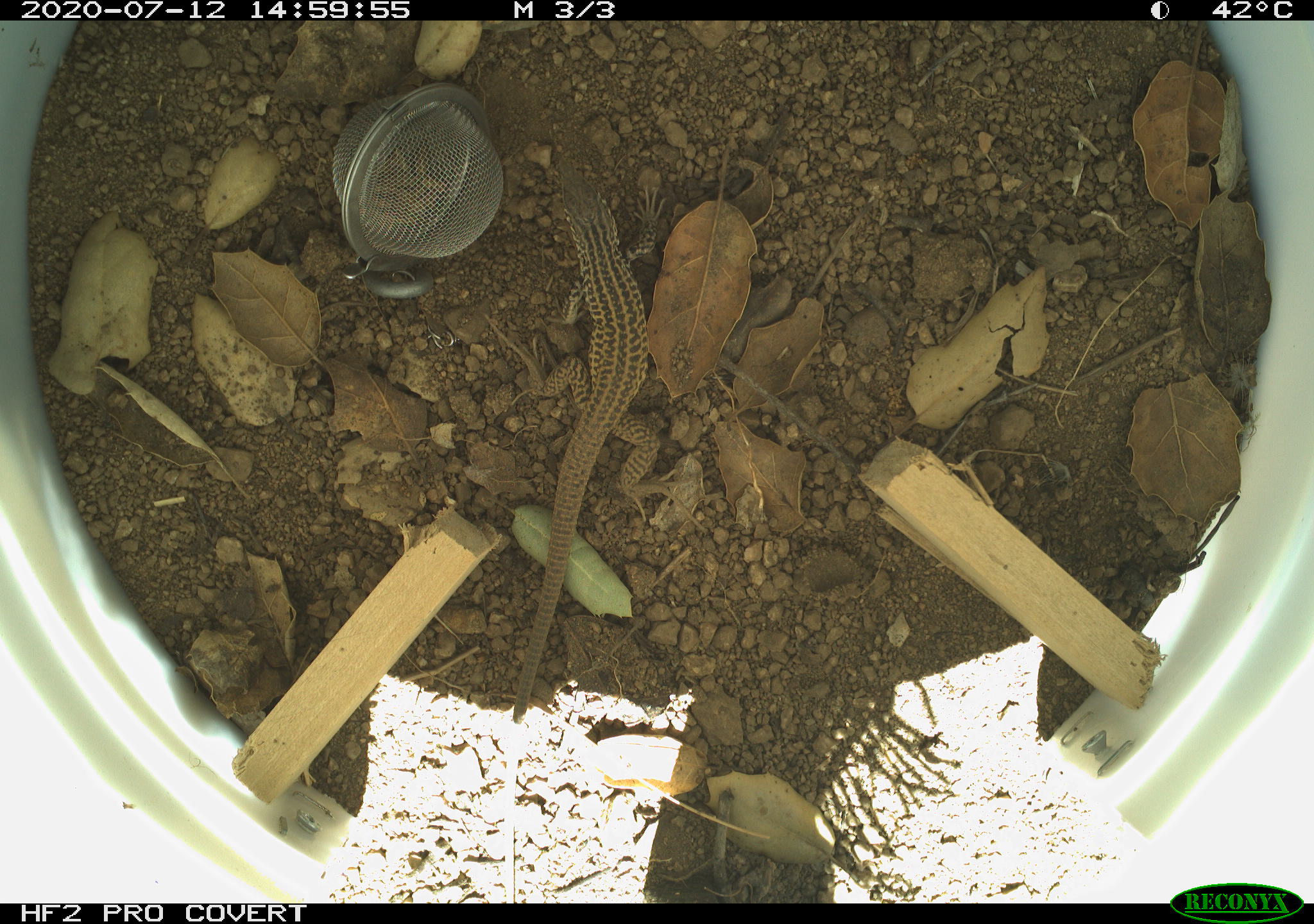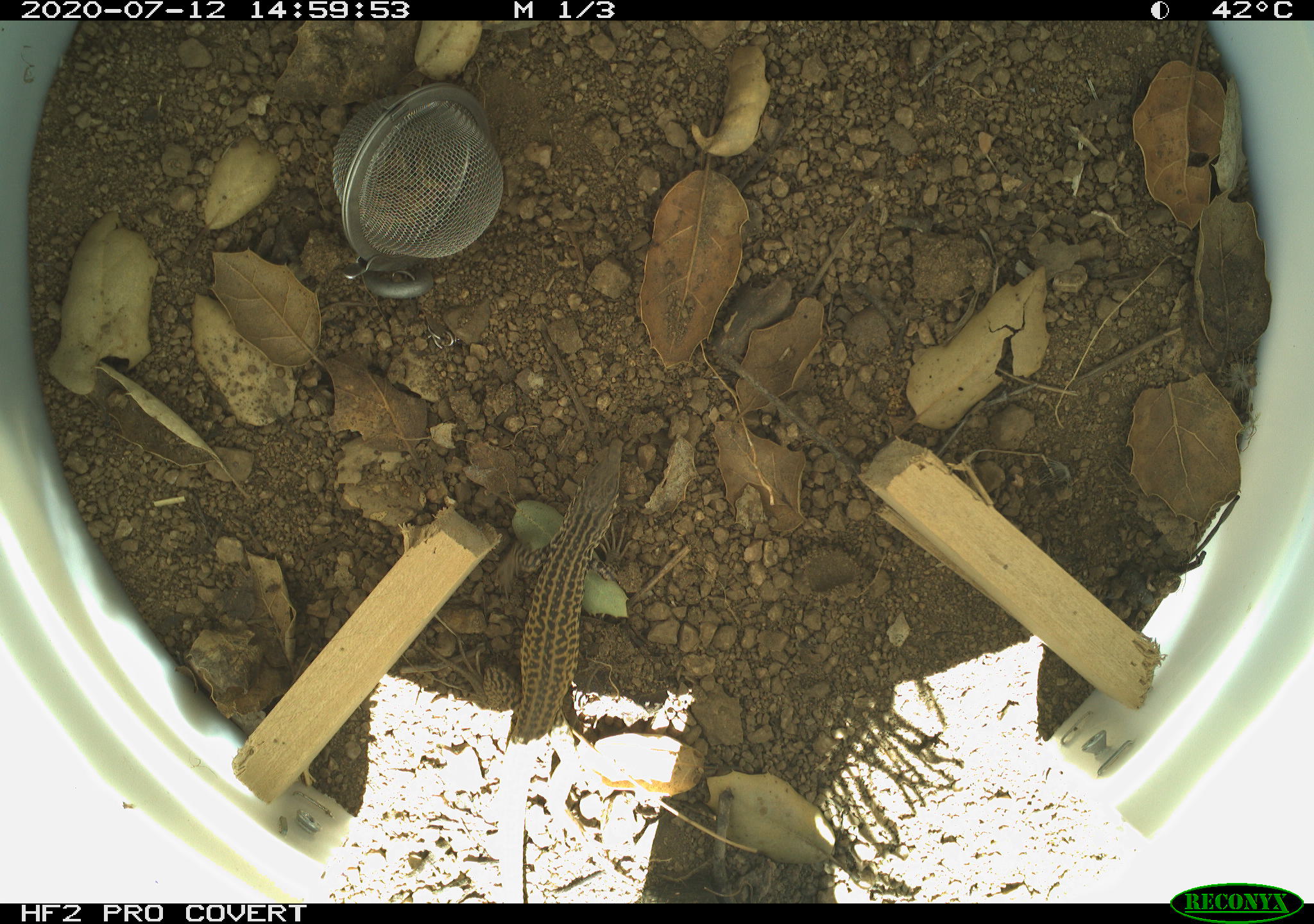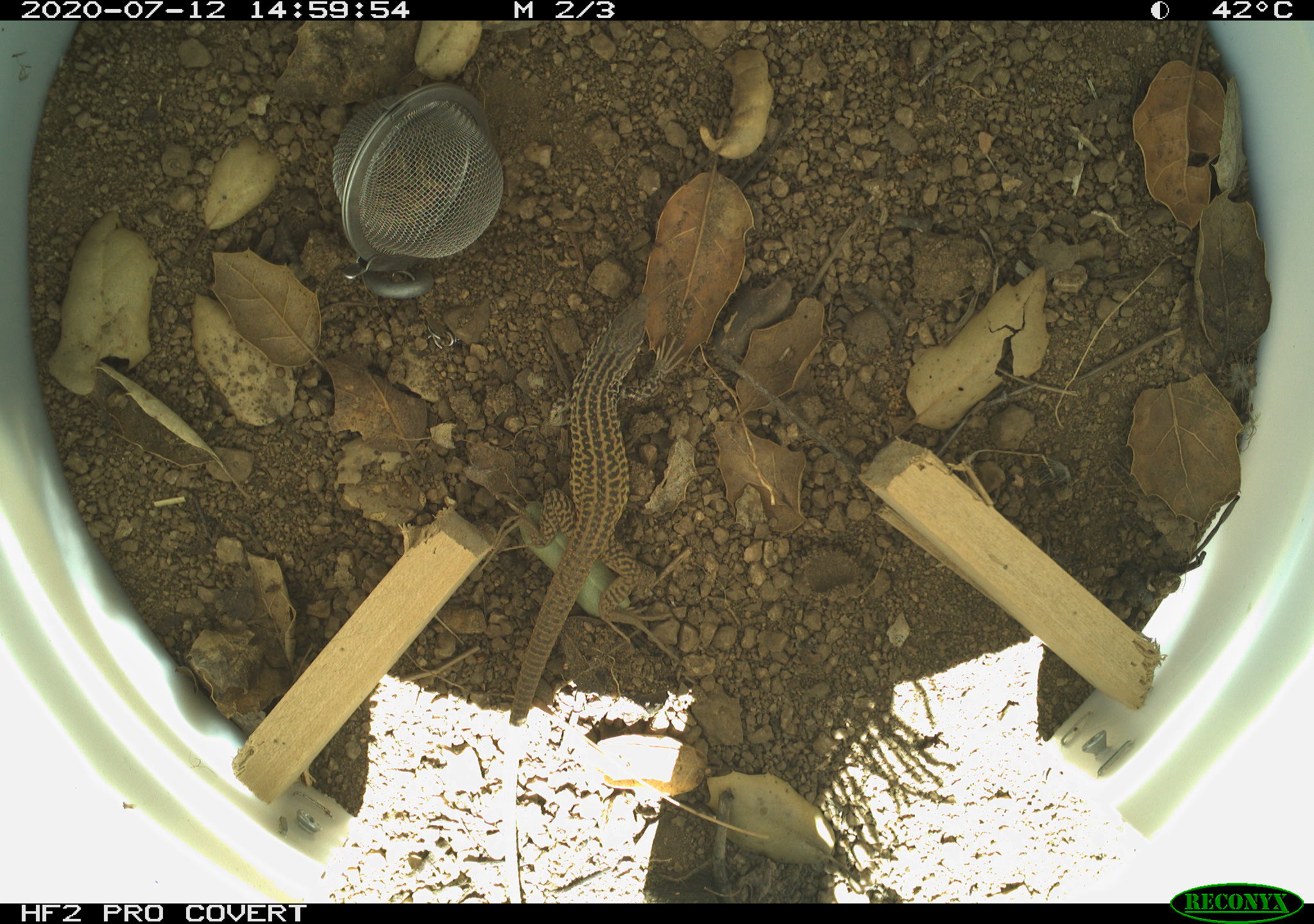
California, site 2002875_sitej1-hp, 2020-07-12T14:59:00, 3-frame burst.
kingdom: Animalia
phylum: Chordata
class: Reptilia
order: Squamata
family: Teiidae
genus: Aspidoscelis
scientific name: Aspidoscelis tigris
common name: western whiptail